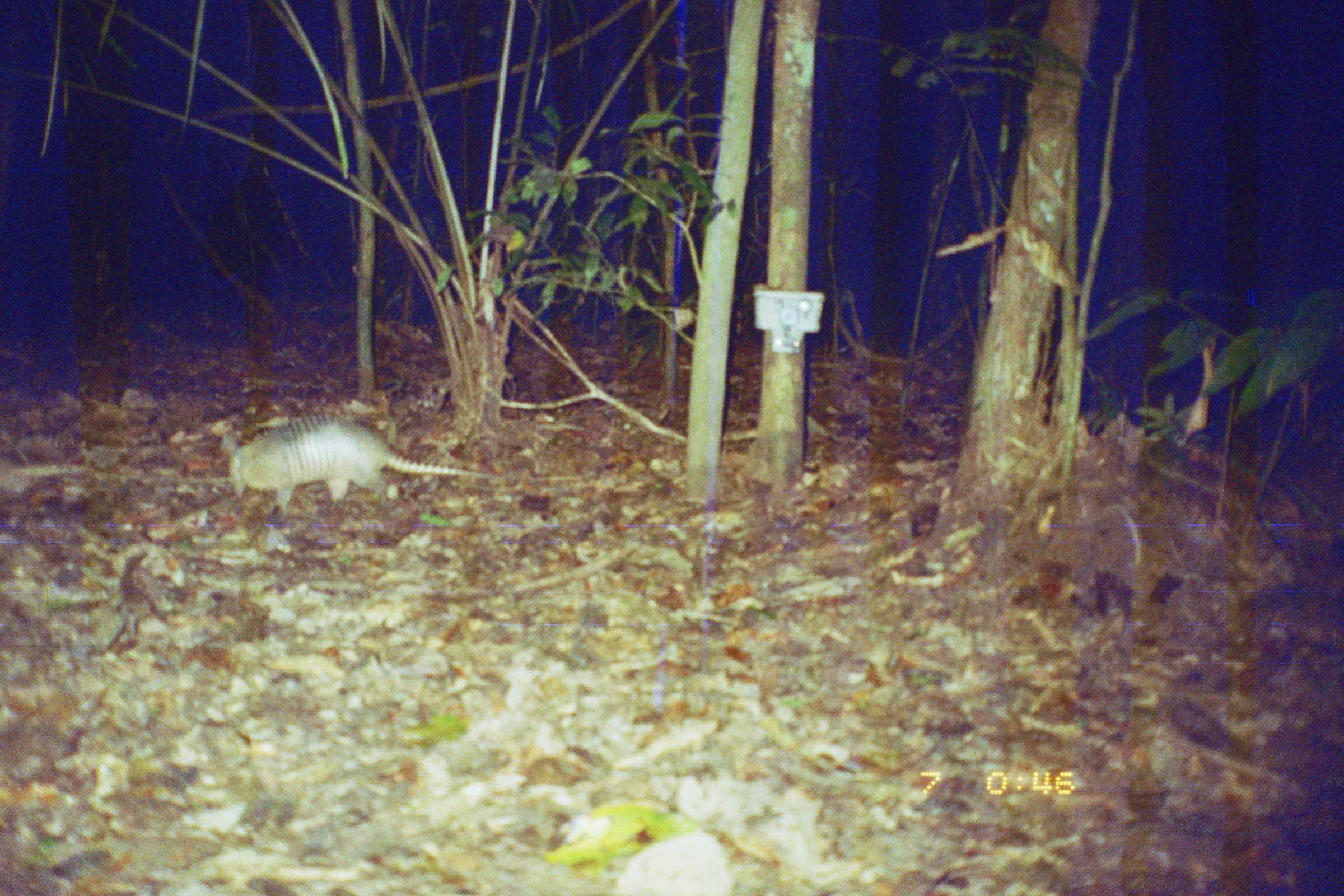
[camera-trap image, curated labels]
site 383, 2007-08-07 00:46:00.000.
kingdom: Animalia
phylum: Chordata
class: Mammalia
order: Cingulata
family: Dasypodidae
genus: Dasypus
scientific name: Dasypus novemcinctus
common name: nine-banded armadillo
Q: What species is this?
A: Dasypus novemcinctus (nine-banded armadillo).